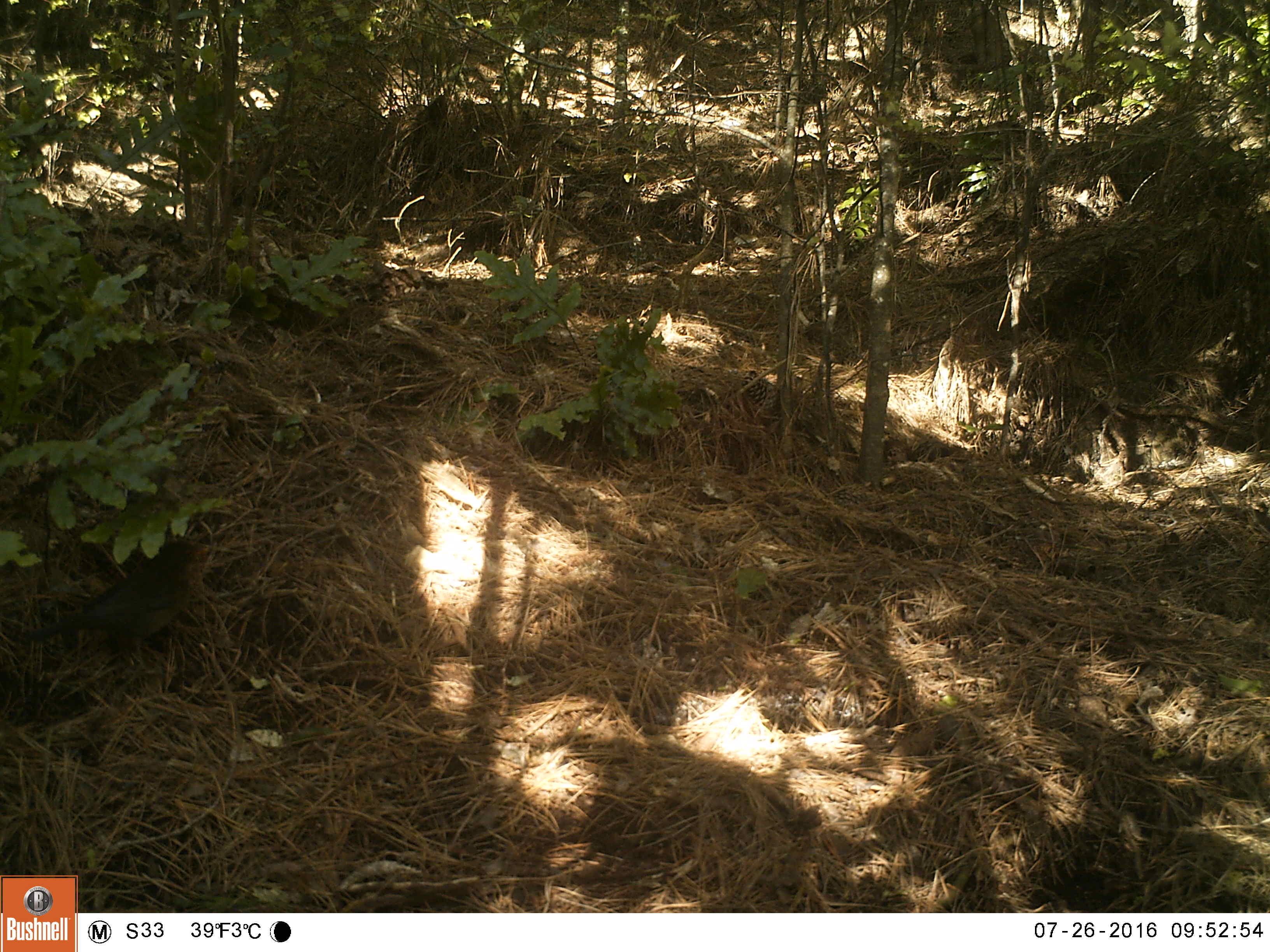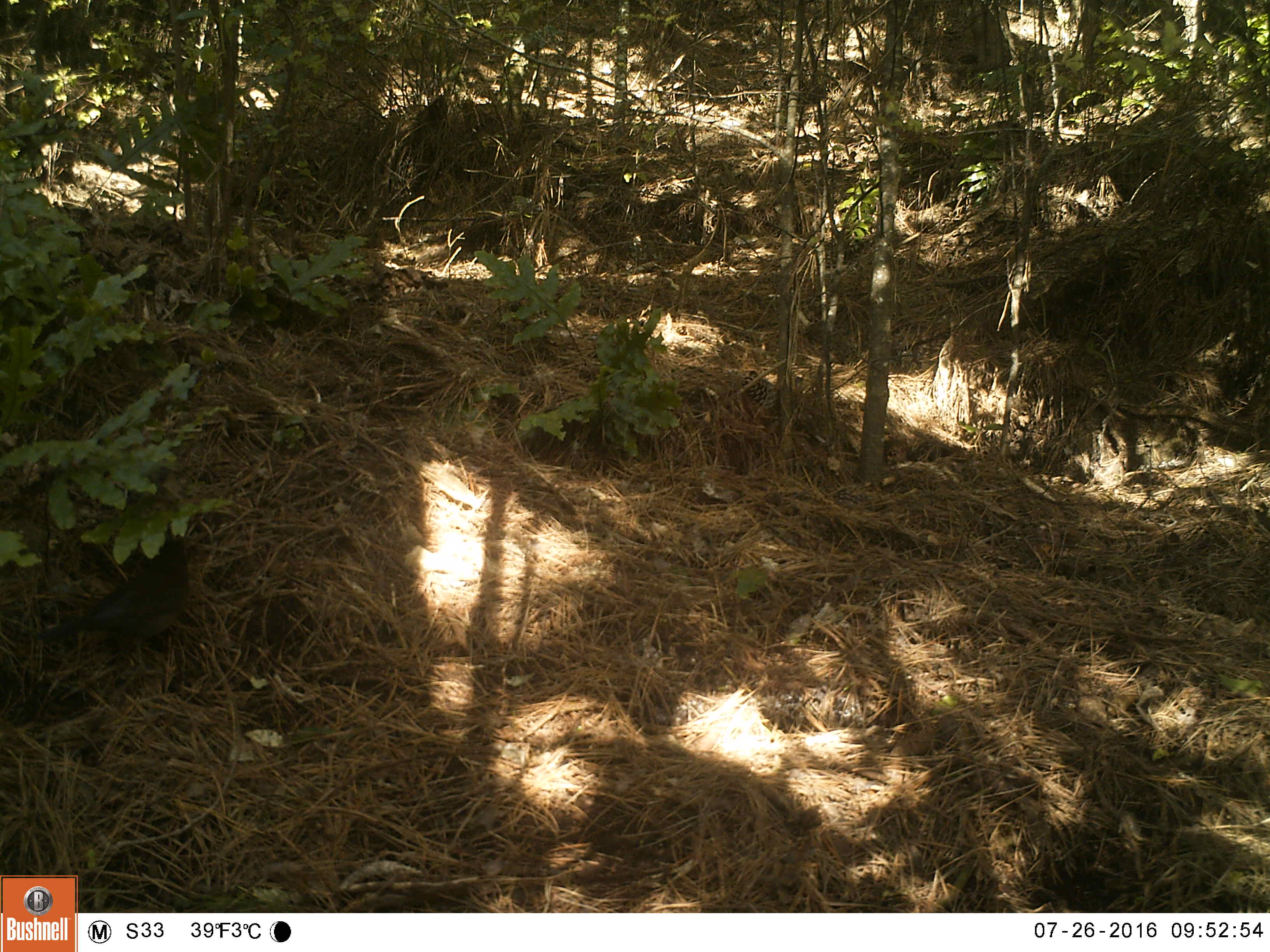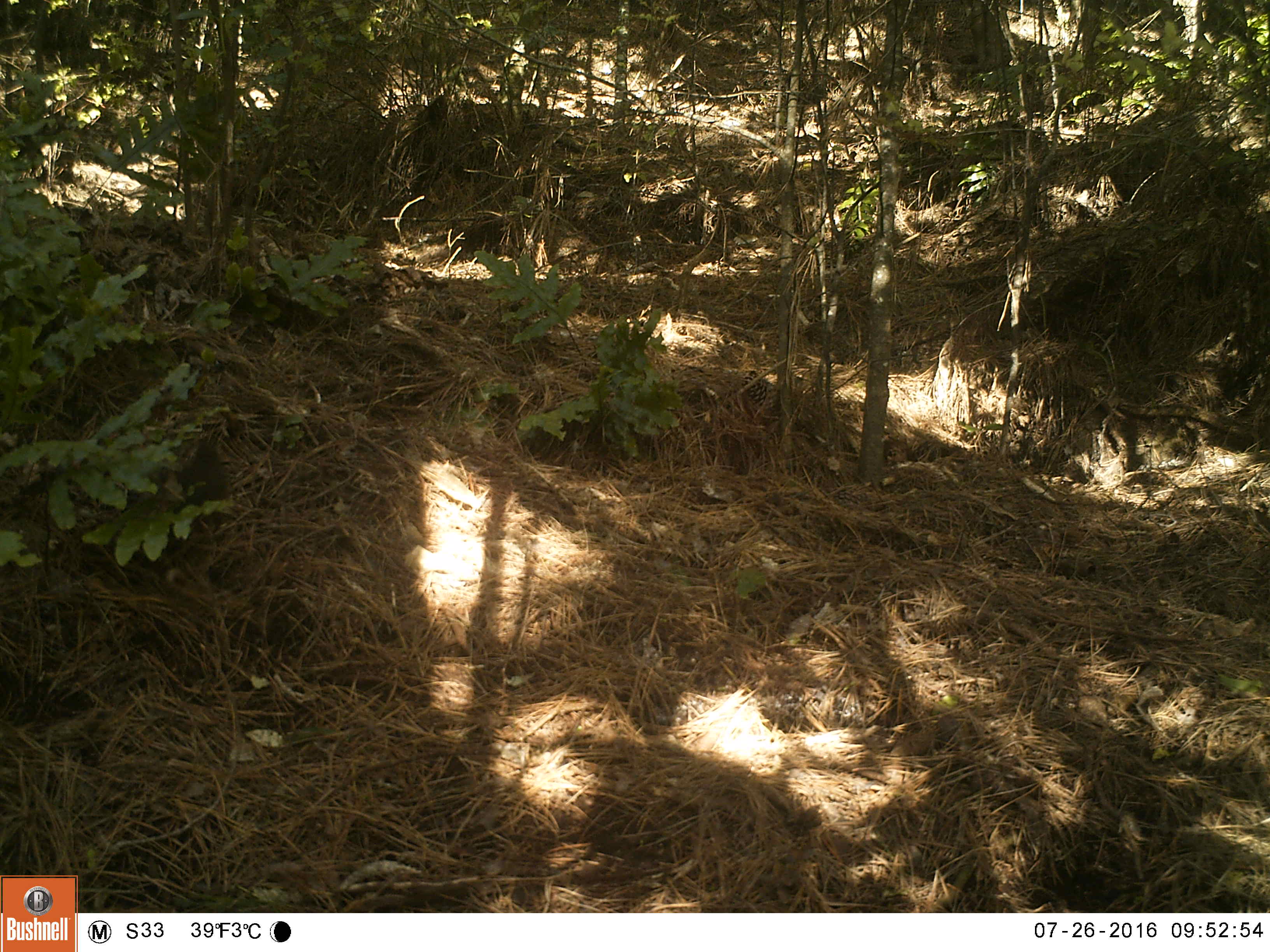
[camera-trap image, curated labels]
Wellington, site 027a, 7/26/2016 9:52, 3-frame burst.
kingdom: Animalia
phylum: Chordata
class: Aves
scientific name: Aves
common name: bird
Bird (Aves).